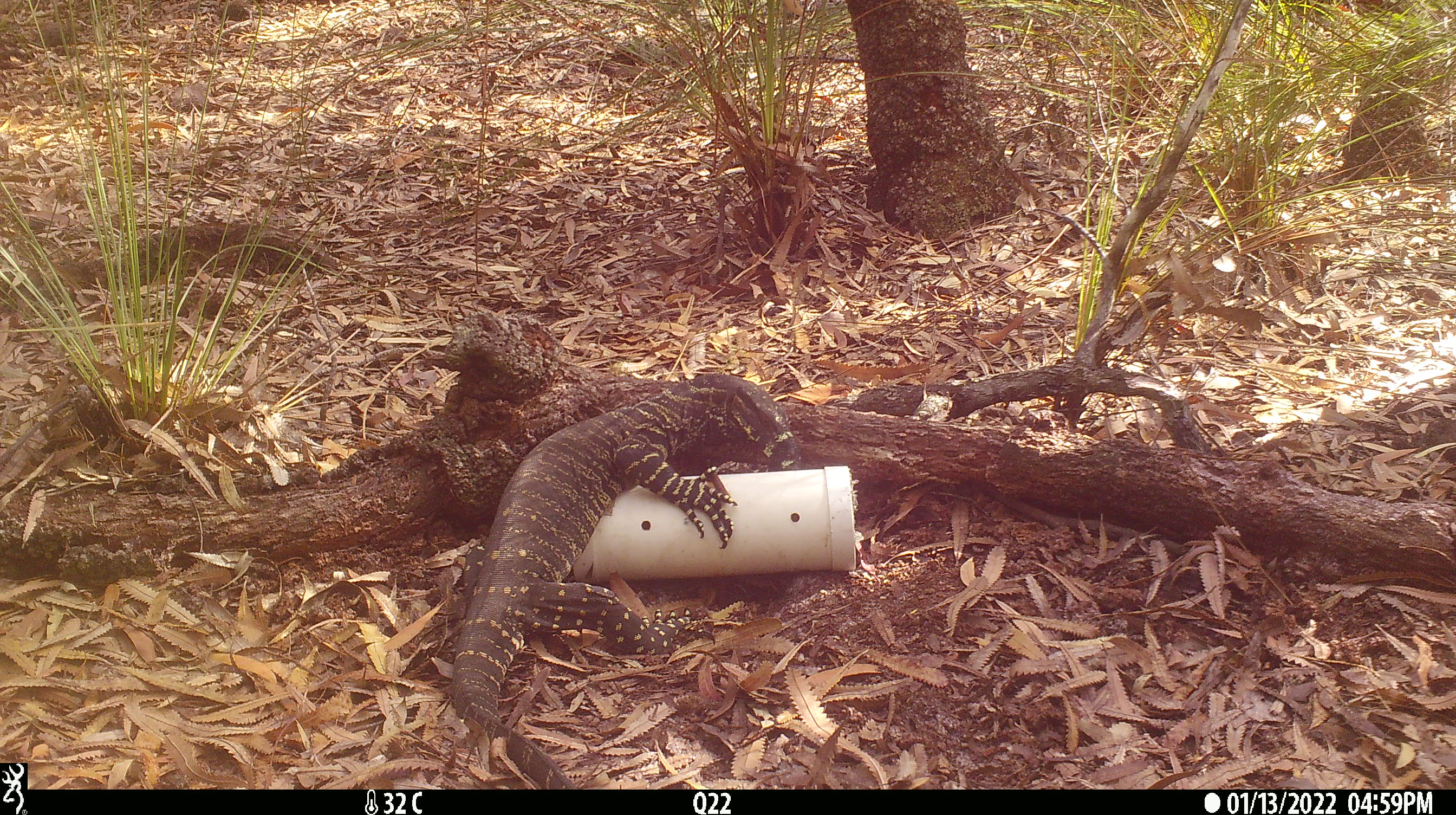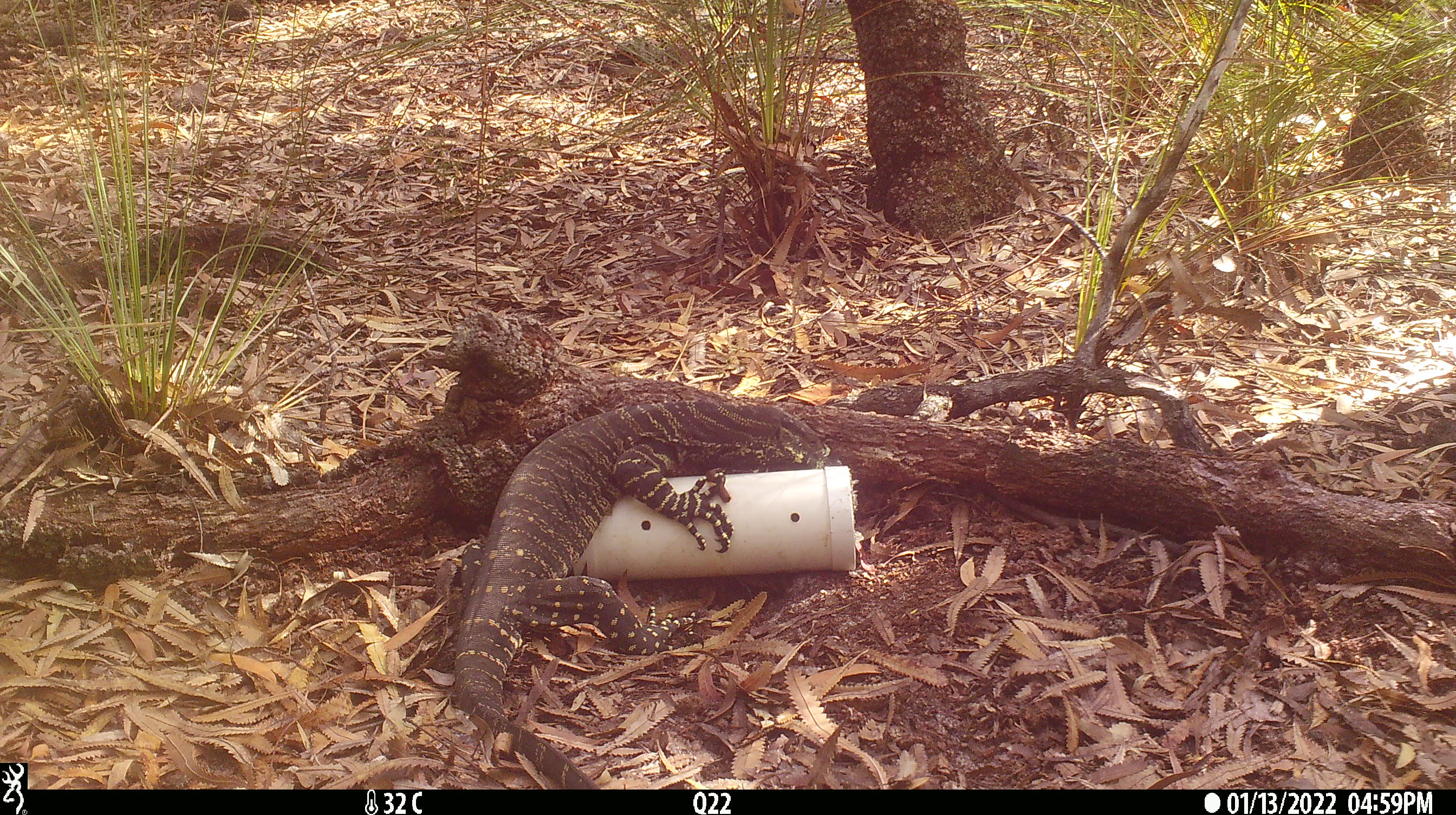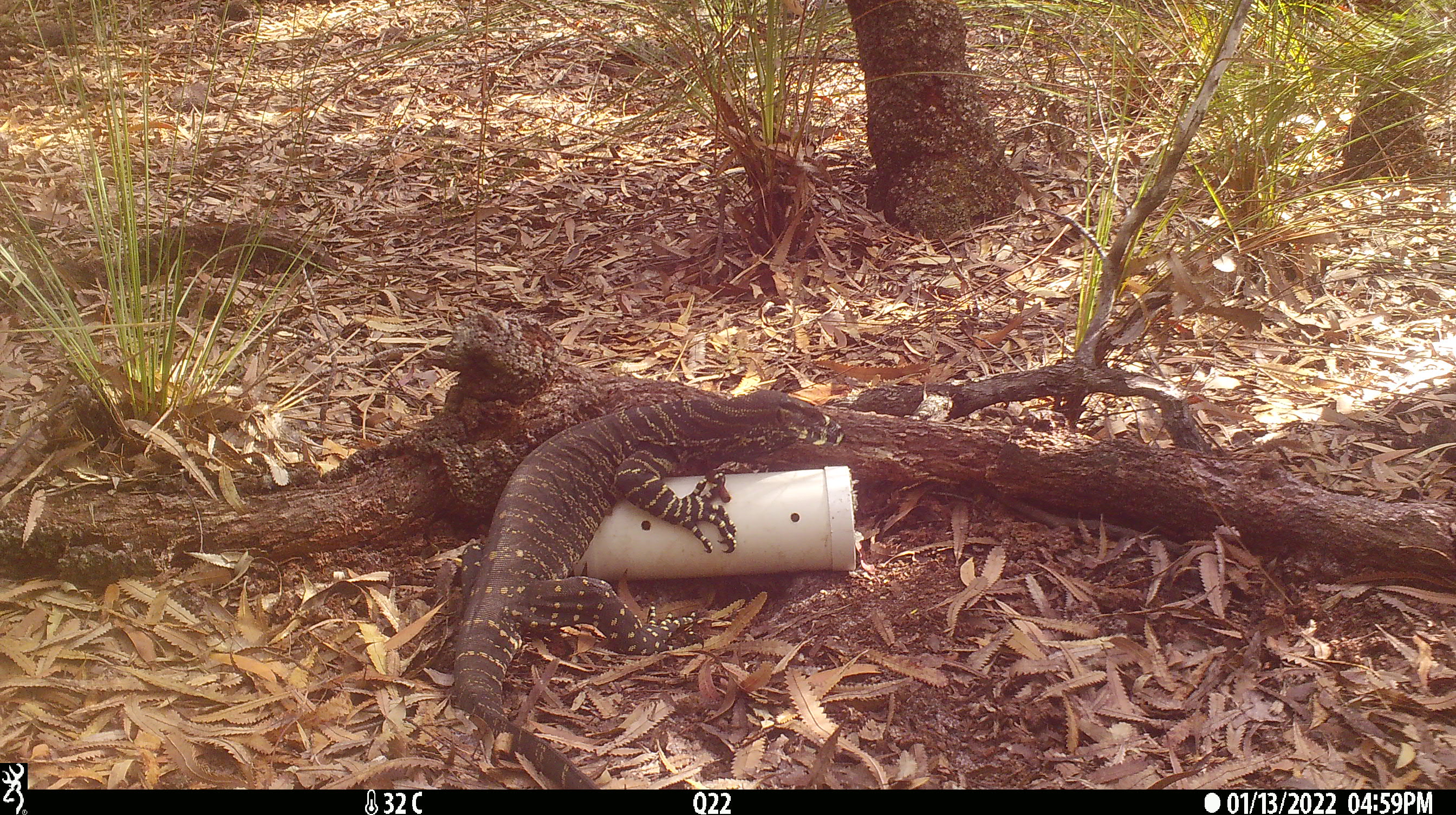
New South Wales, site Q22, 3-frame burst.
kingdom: Animalia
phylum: Chordata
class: Reptilia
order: Squamata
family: Varanidae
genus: Varanus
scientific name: Varanus varius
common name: lace monitor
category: goanna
Goanna (lace monitor) (Varanus varius).